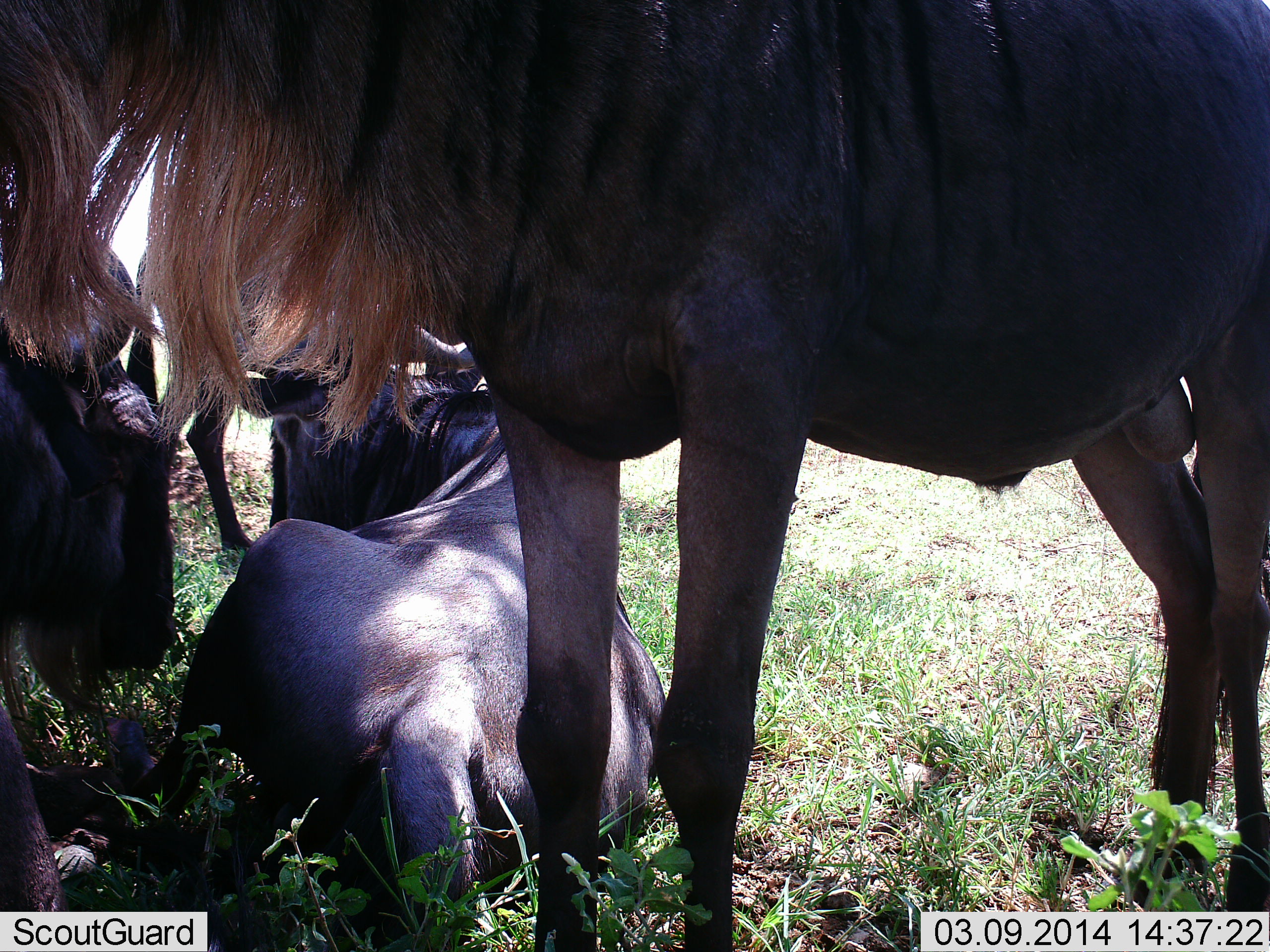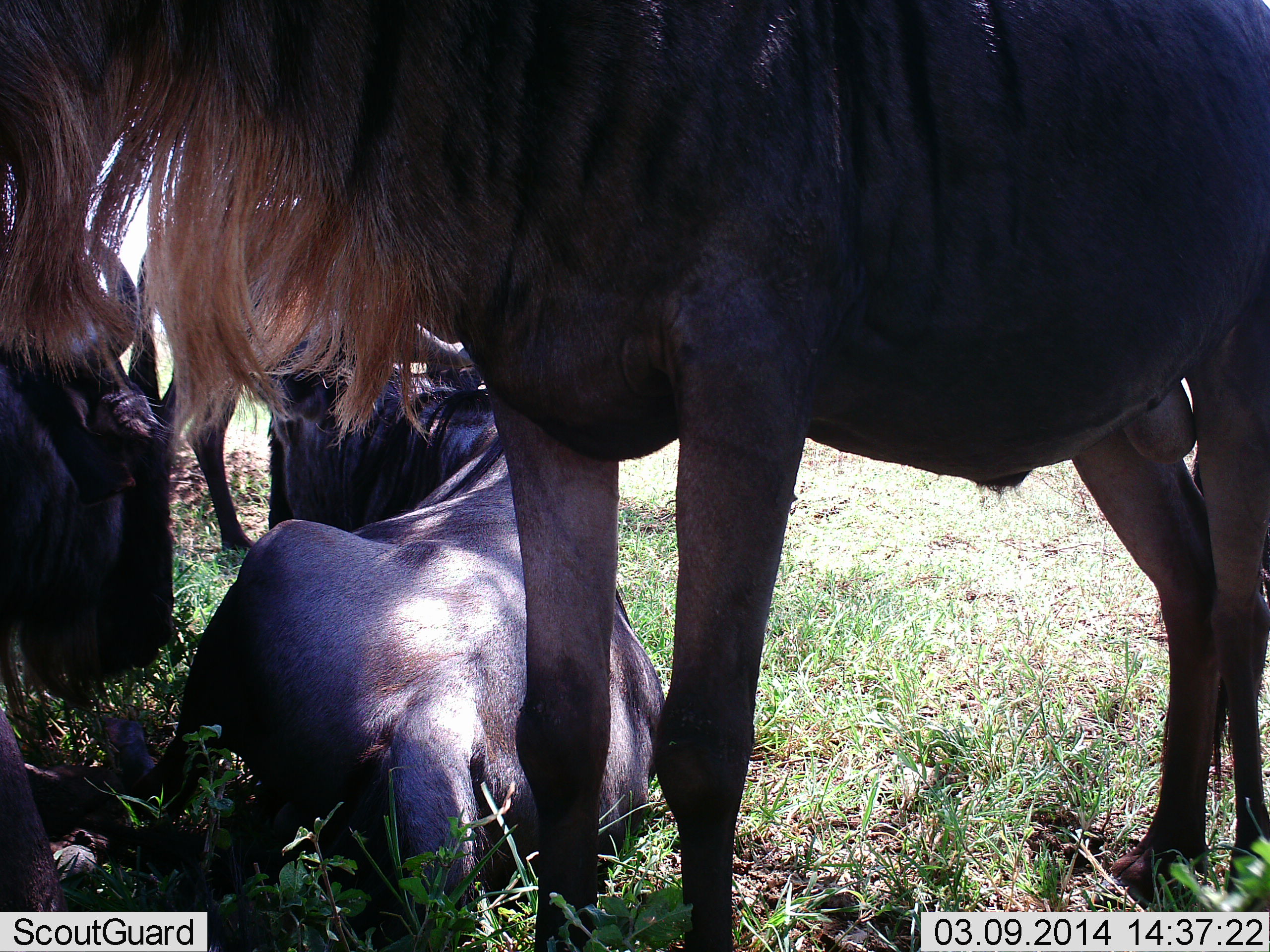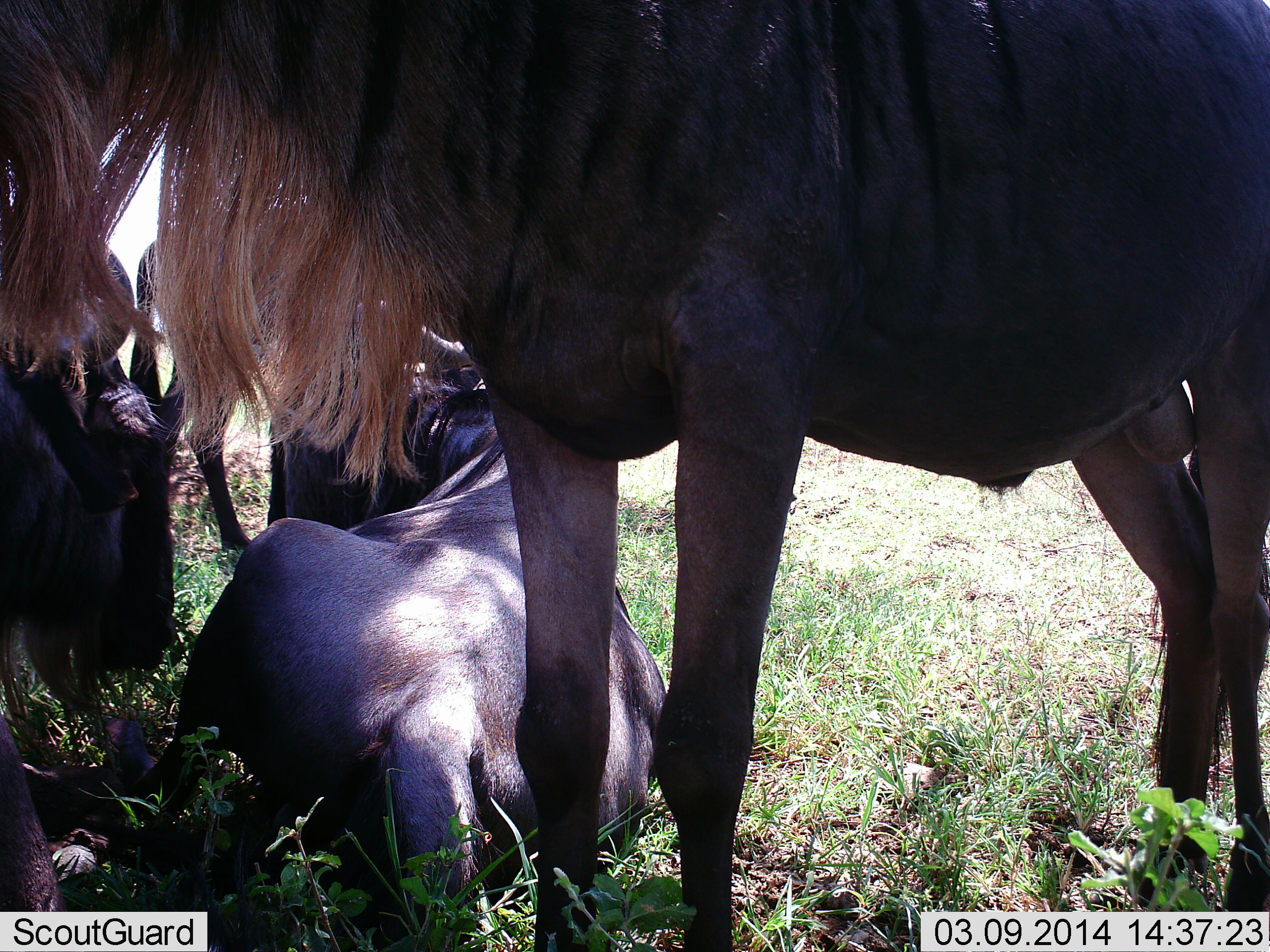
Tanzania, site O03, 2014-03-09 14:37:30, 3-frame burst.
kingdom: Animalia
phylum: Chordata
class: Mammalia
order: Artiodactyla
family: Bovidae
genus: Connochaetes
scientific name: Connochaetes taurinus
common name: blue wildebeest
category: wildebeest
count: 4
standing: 80%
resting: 100%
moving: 0%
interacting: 0%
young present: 0%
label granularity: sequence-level